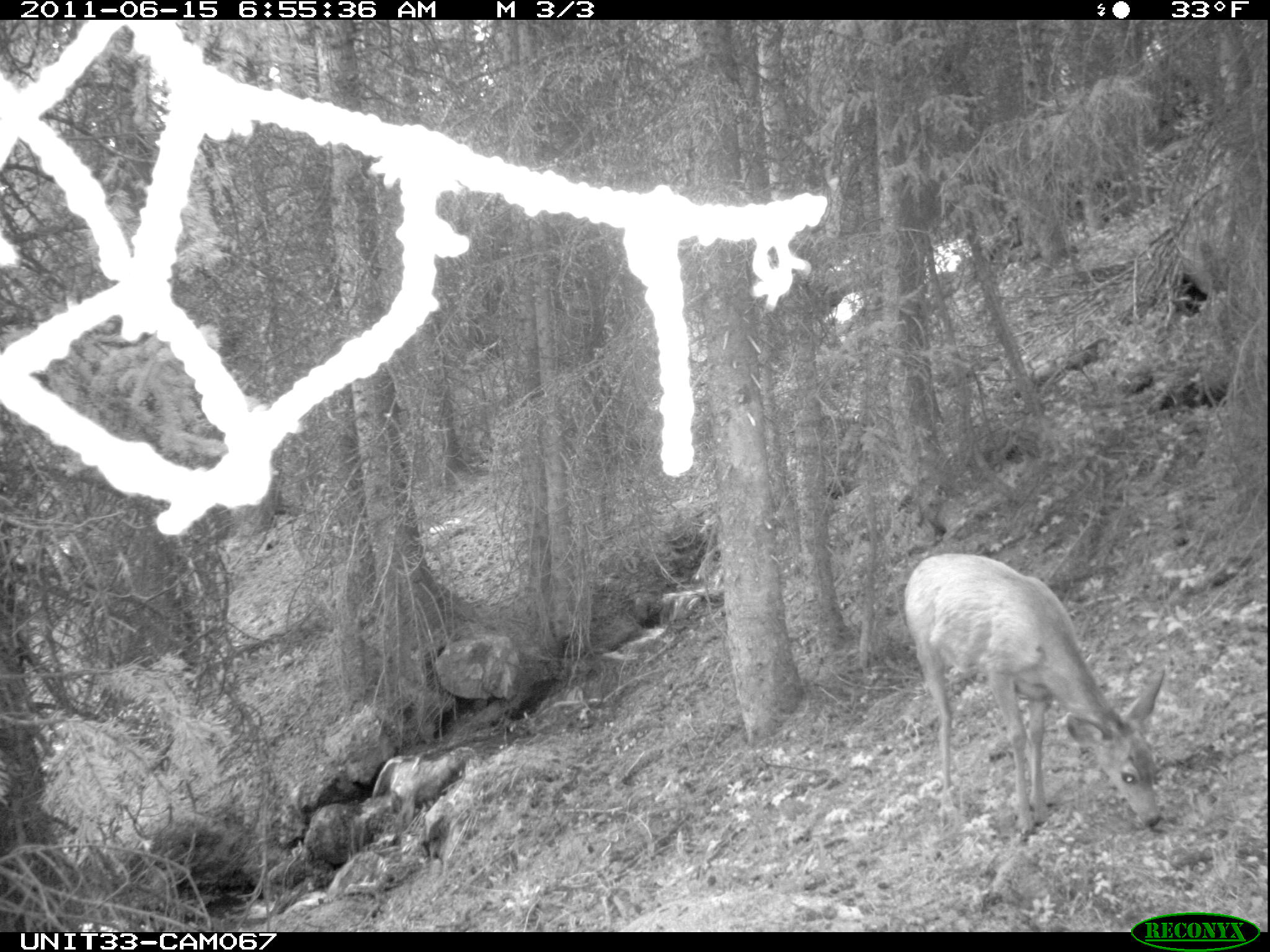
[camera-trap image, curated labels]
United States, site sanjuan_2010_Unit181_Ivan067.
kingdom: Animalia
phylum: Chordata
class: Mammalia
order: Artiodactyla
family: Cervidae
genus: Odocoileus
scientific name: Odocoileus hemionus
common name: mule deer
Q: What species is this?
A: Odocoileus hemionus (mule deer).